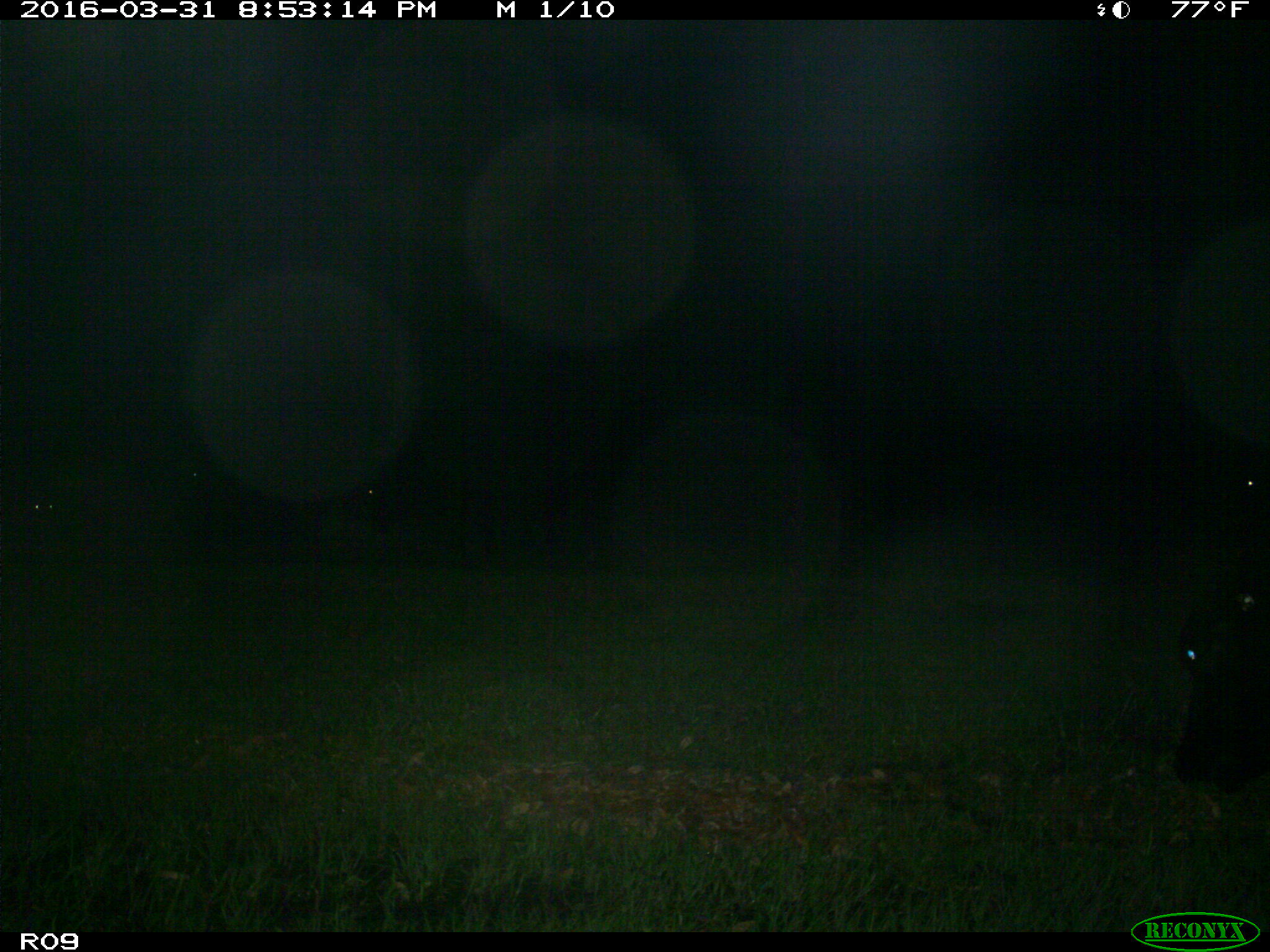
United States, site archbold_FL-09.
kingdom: Animalia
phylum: Chordata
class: Mammalia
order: Artiodactyla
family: Bovidae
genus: Bos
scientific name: Bos taurus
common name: domestic cow